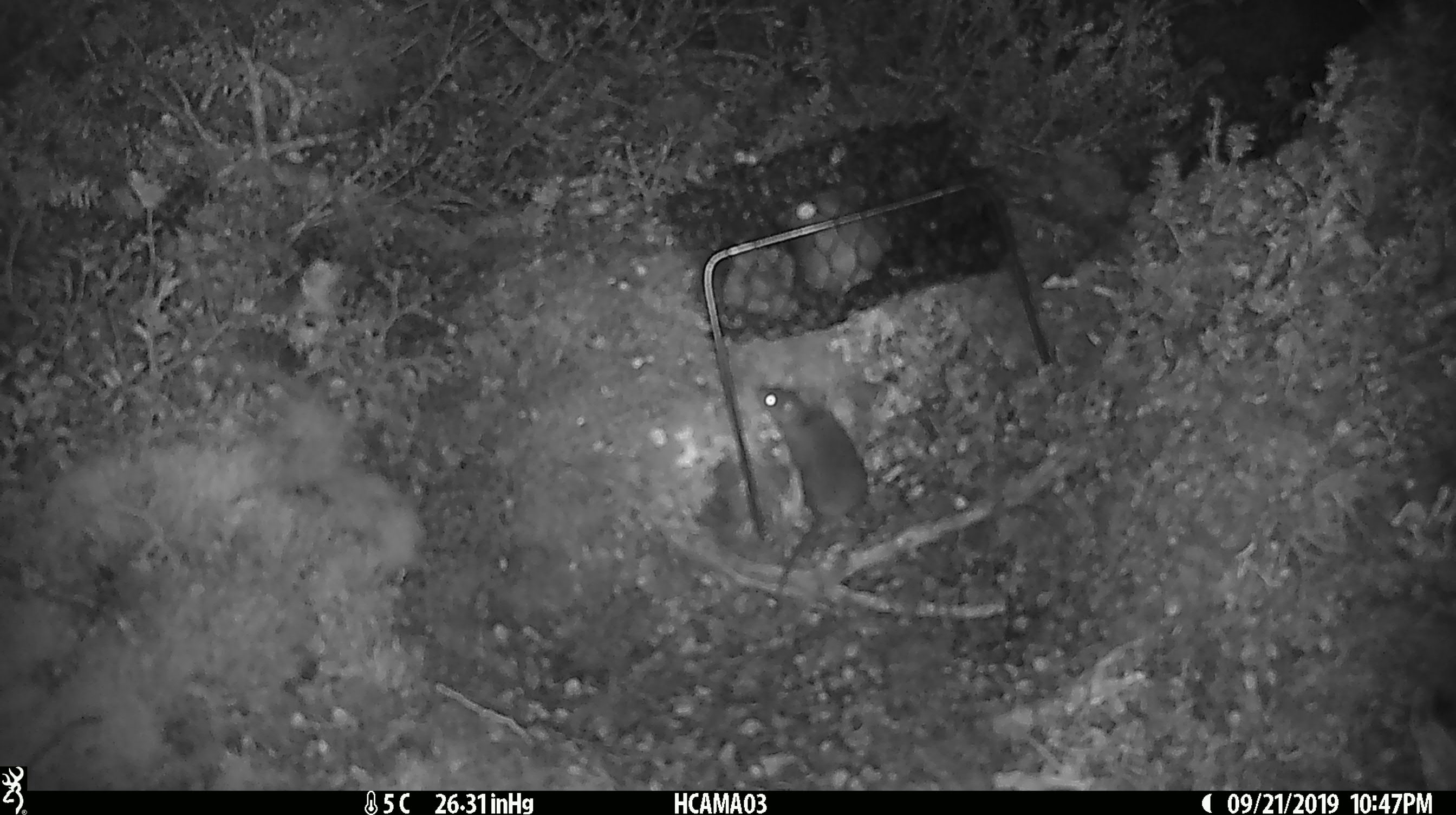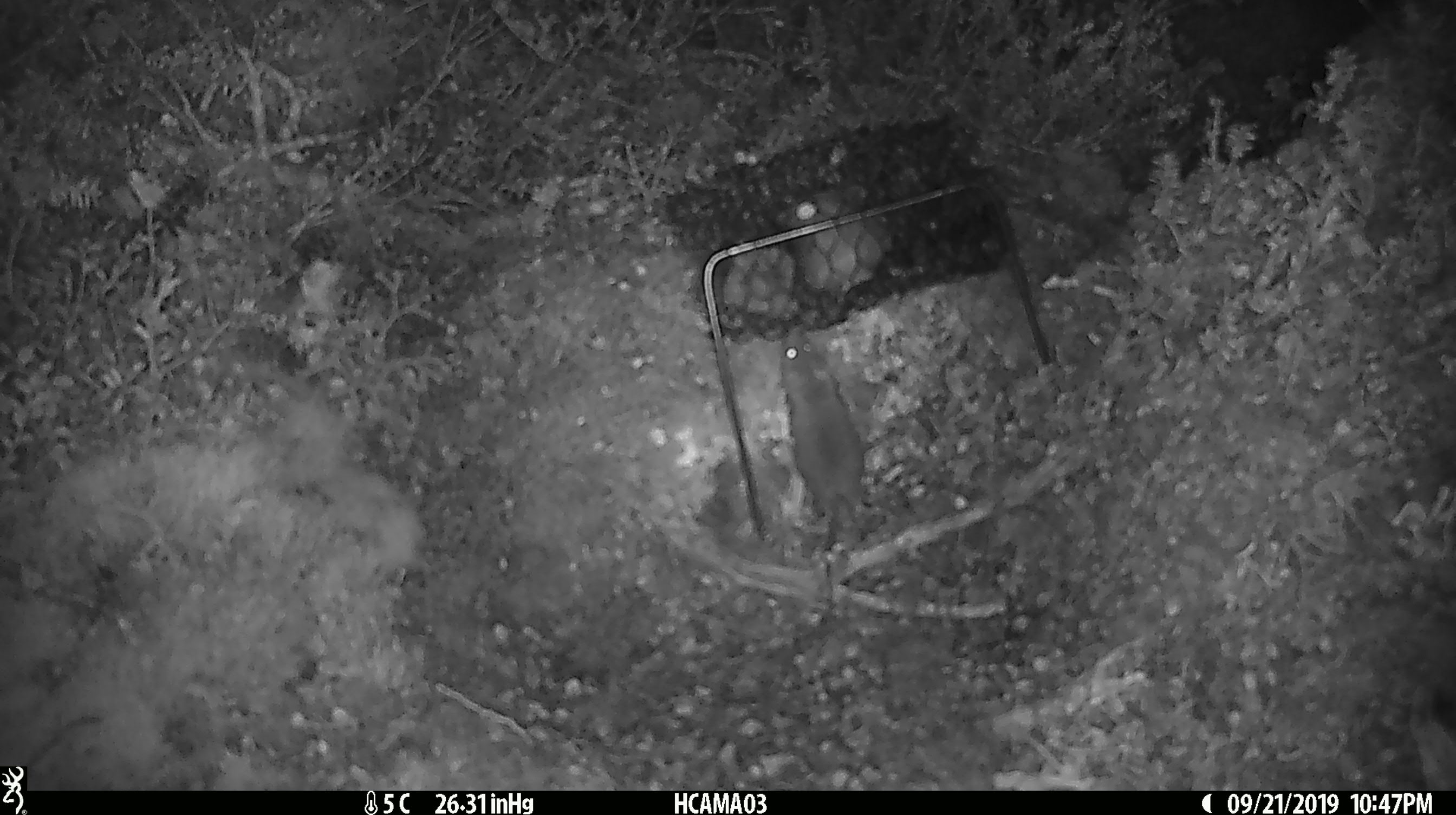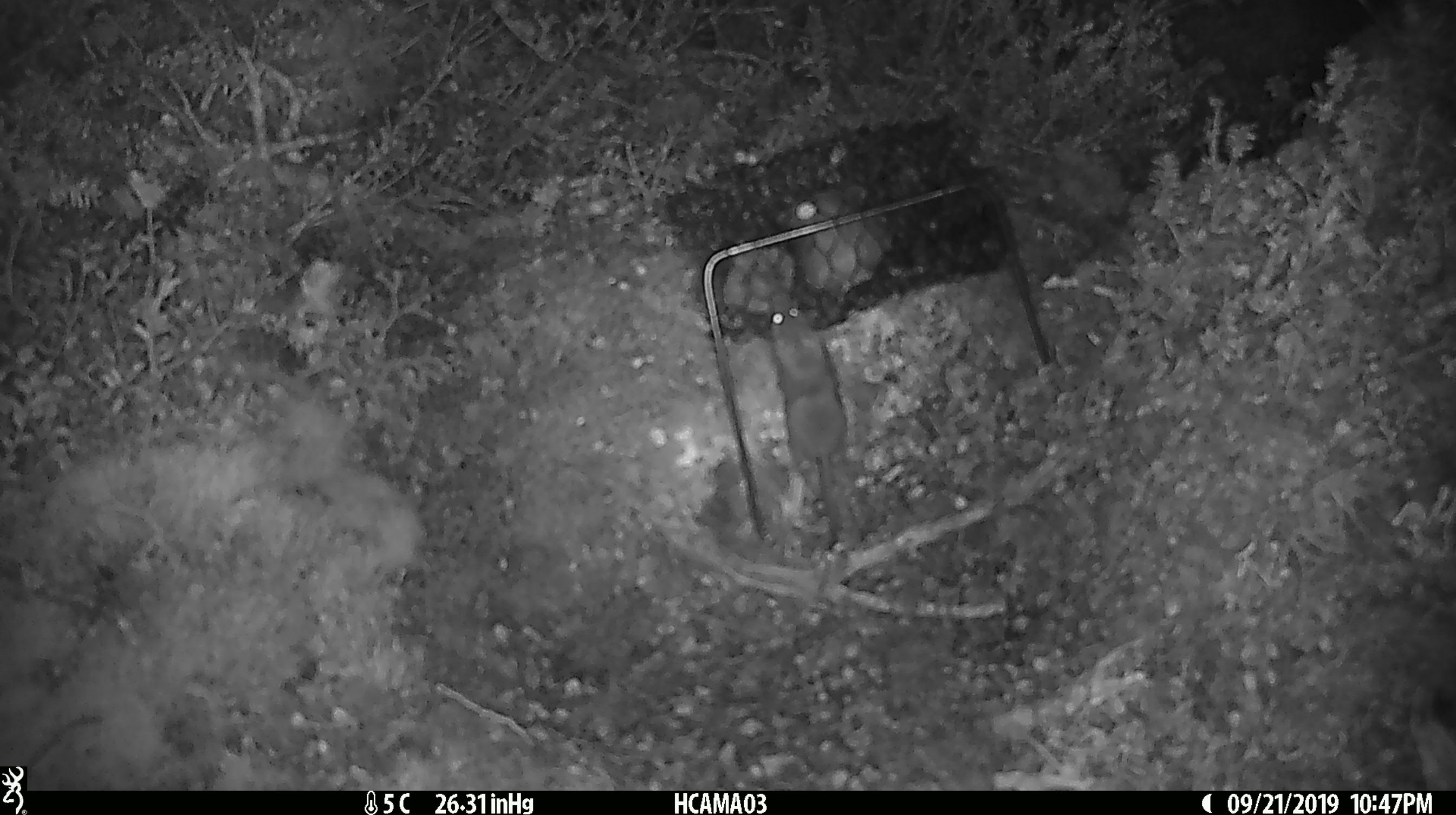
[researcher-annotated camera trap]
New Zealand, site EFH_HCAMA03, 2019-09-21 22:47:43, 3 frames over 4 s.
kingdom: Animalia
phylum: Chordata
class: Mammalia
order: Rodentia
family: Muridae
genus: Mus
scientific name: Mus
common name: mouse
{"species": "mouse (Mus)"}